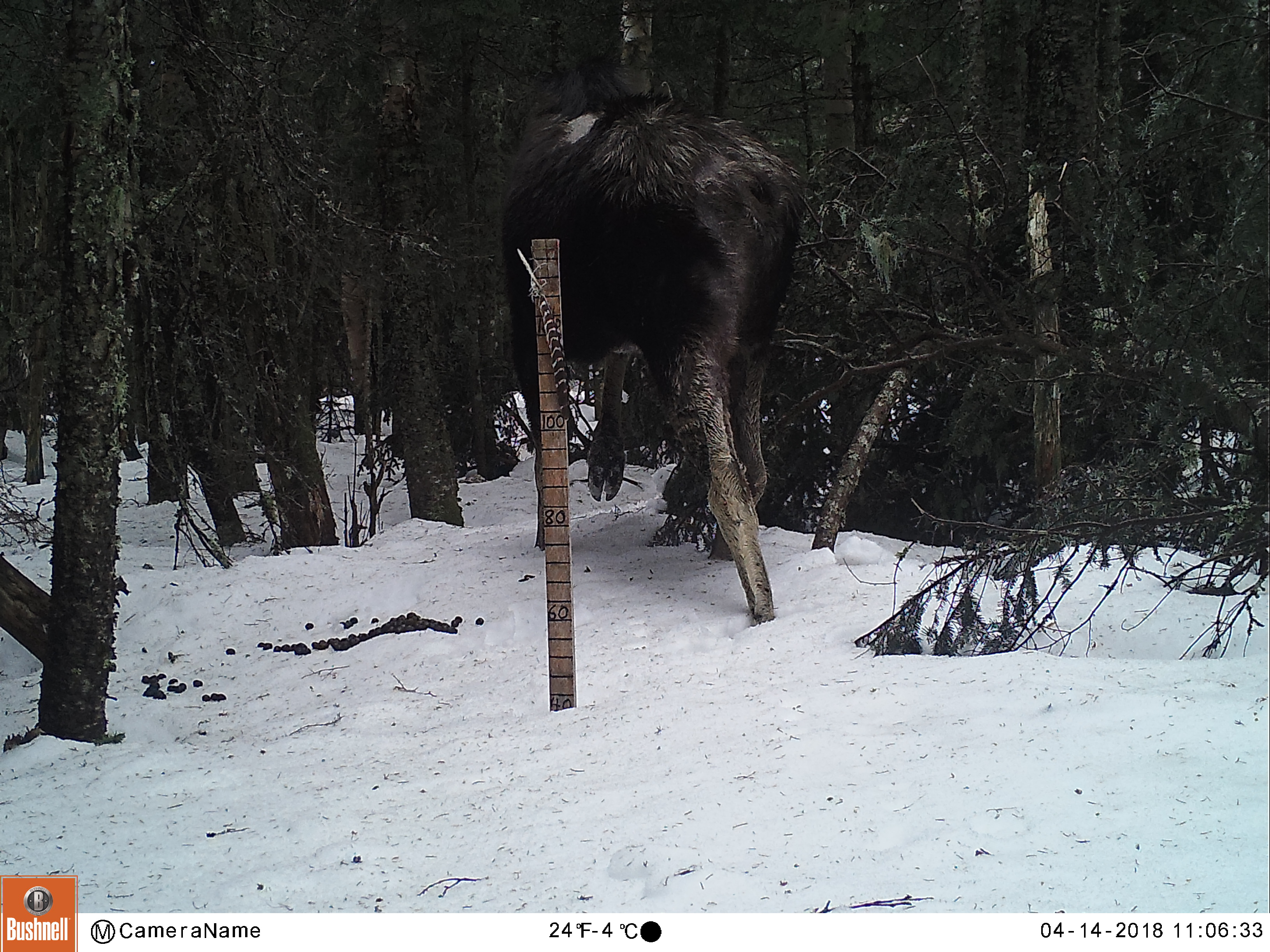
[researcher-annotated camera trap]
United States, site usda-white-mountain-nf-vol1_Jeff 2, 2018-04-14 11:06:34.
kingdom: Animalia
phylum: Chordata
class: Mammalia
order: Artiodactyla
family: Cervidae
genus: Alces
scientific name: Alces alces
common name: moose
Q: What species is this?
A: Moose (Alces alces).